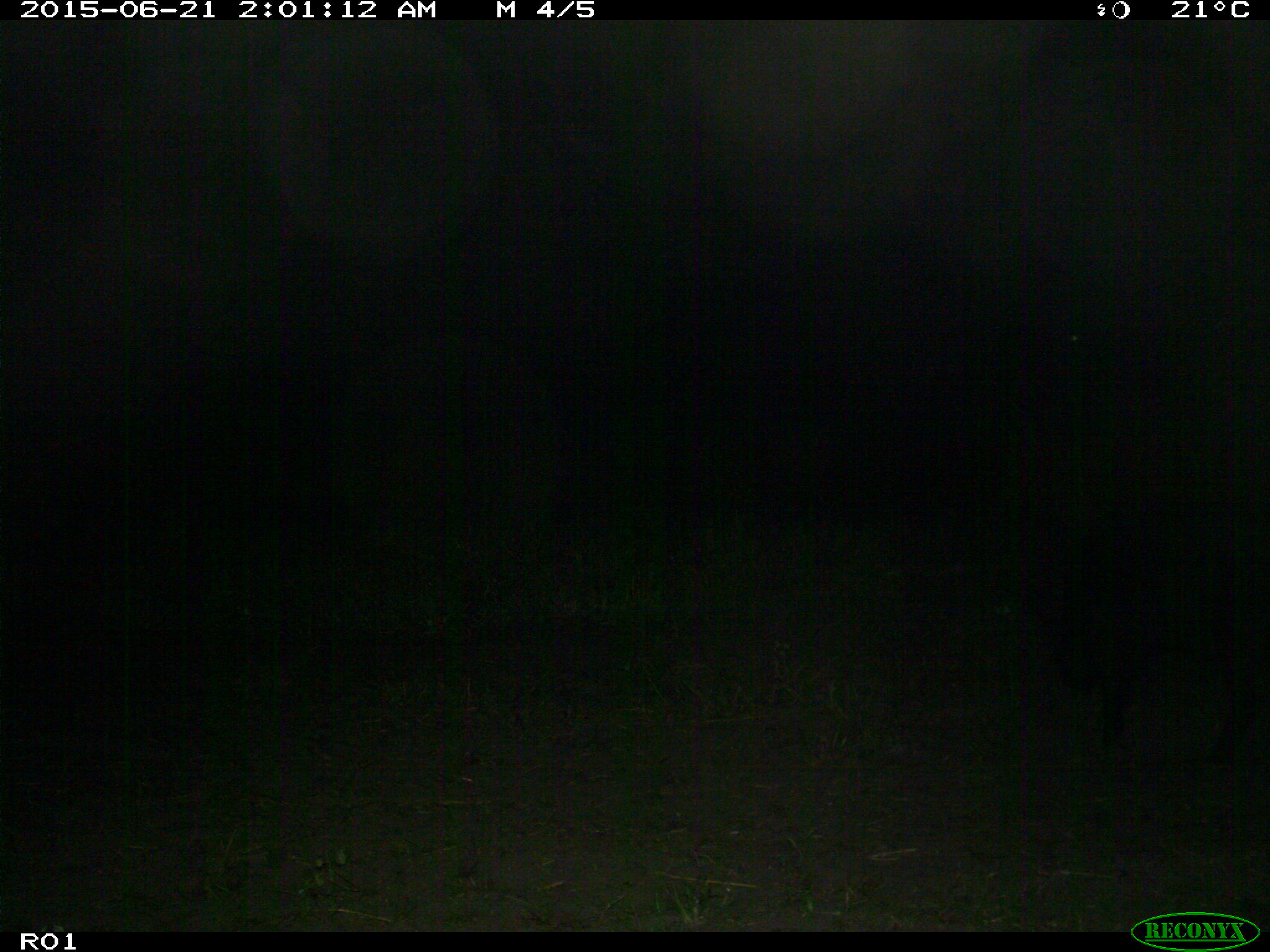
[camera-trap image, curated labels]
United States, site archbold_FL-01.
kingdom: Animalia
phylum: Chordata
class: Mammalia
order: Artiodactyla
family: Suidae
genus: Sus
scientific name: Sus scrofa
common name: wild boar